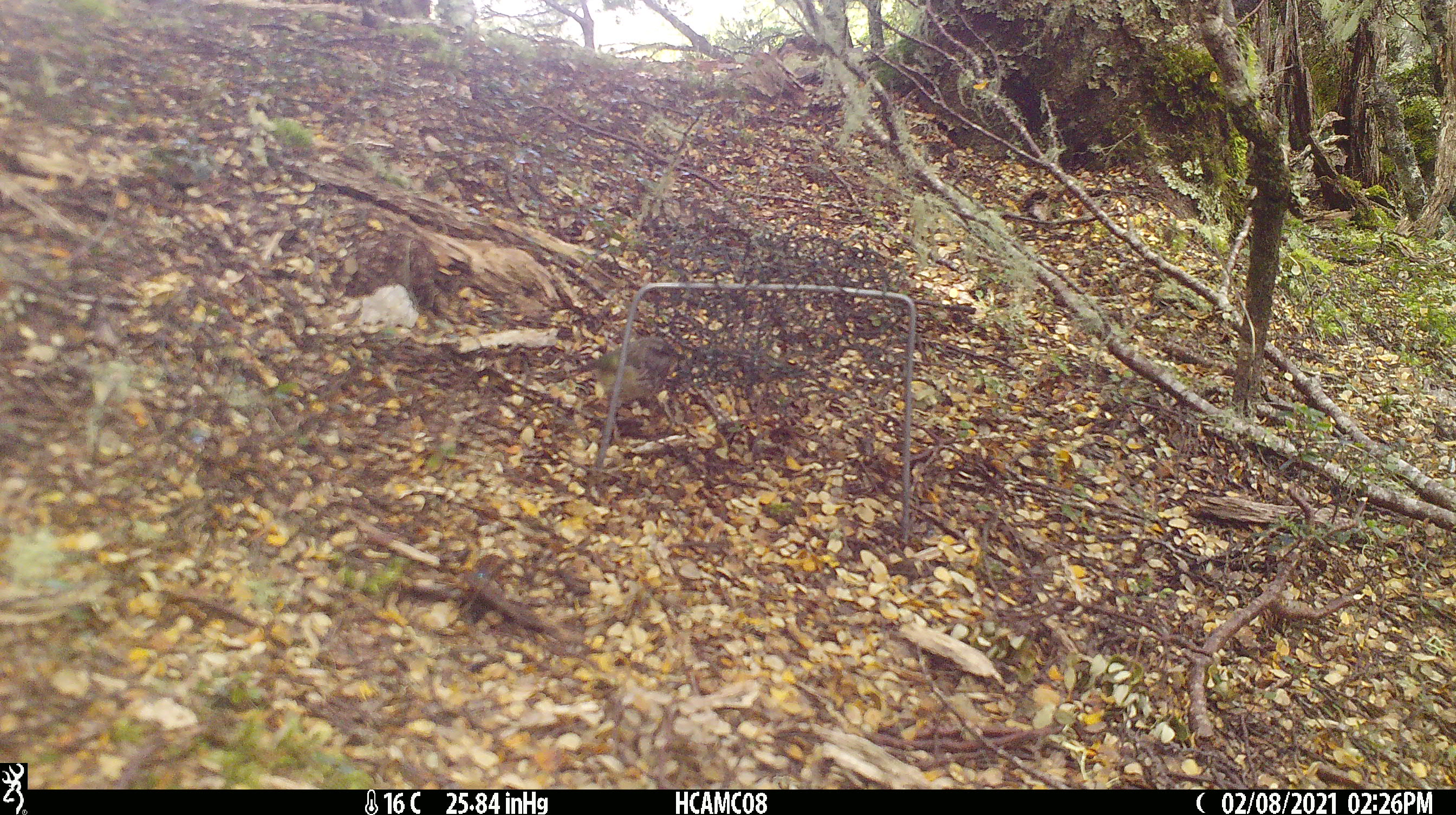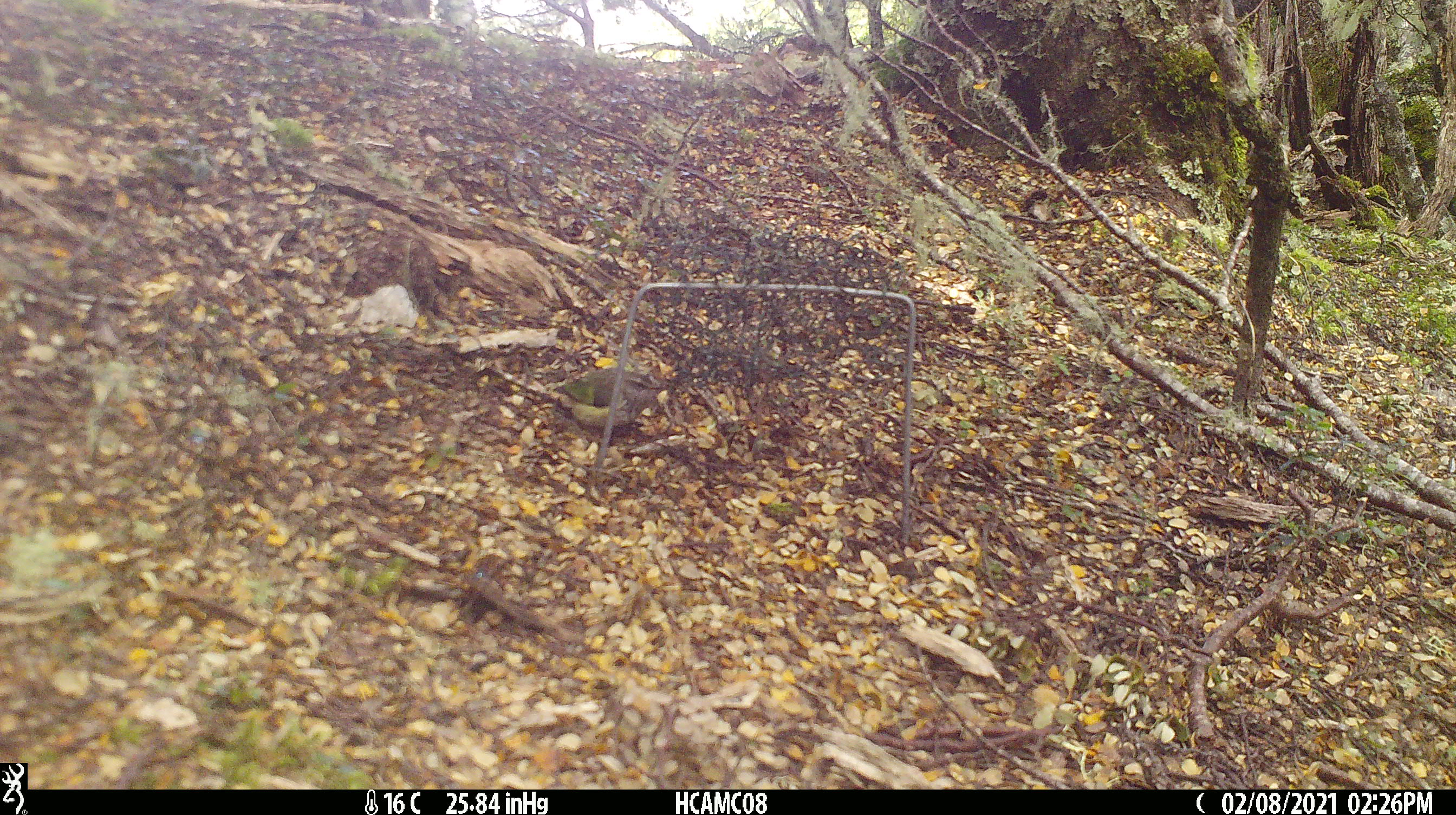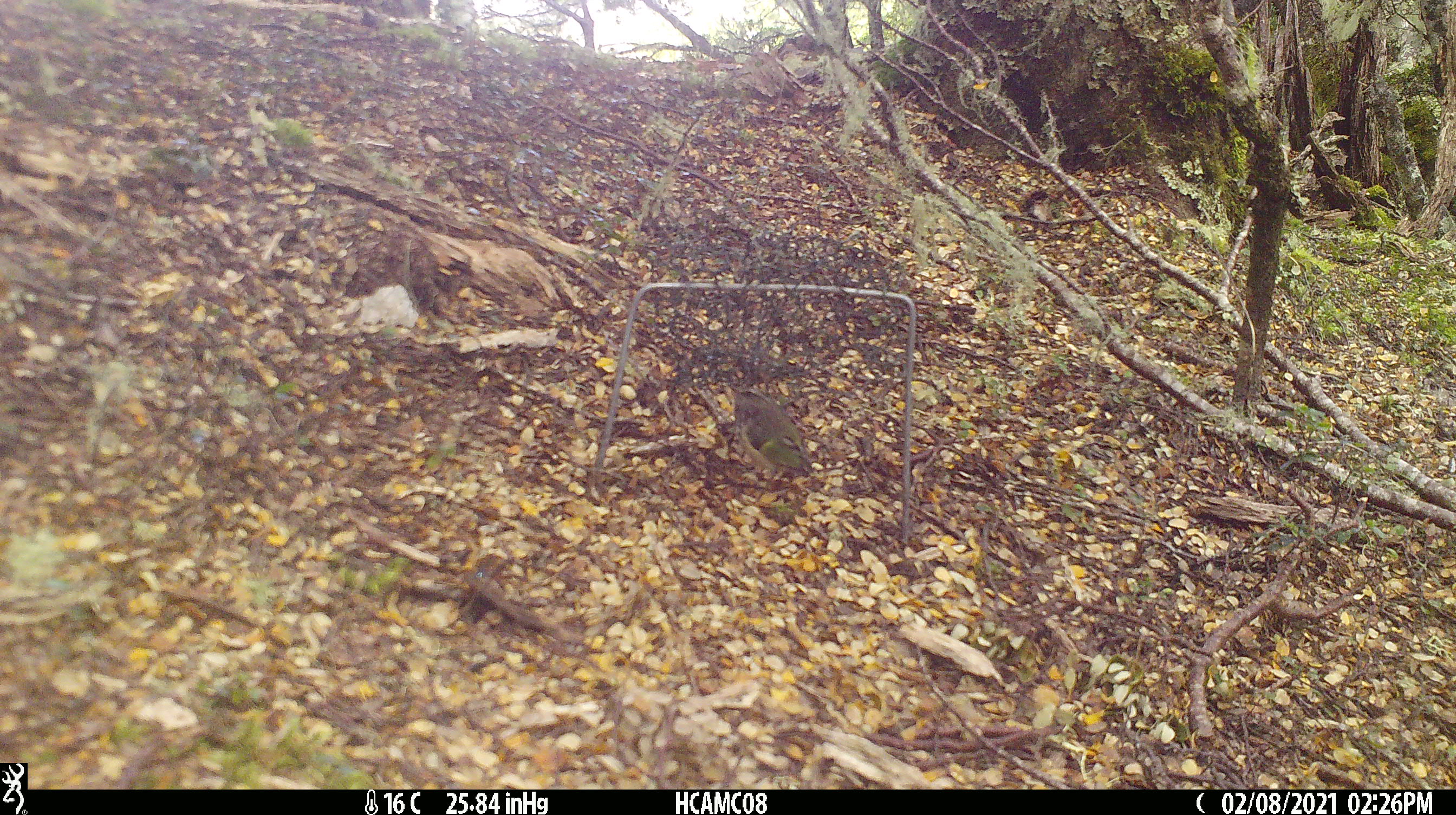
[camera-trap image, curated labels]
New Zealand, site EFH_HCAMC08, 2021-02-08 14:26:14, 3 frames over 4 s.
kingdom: Animalia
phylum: Chordata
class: Aves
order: Passeriformes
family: Acanthisittidae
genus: Acanthisitta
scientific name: Acanthisitta chloris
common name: rifleman